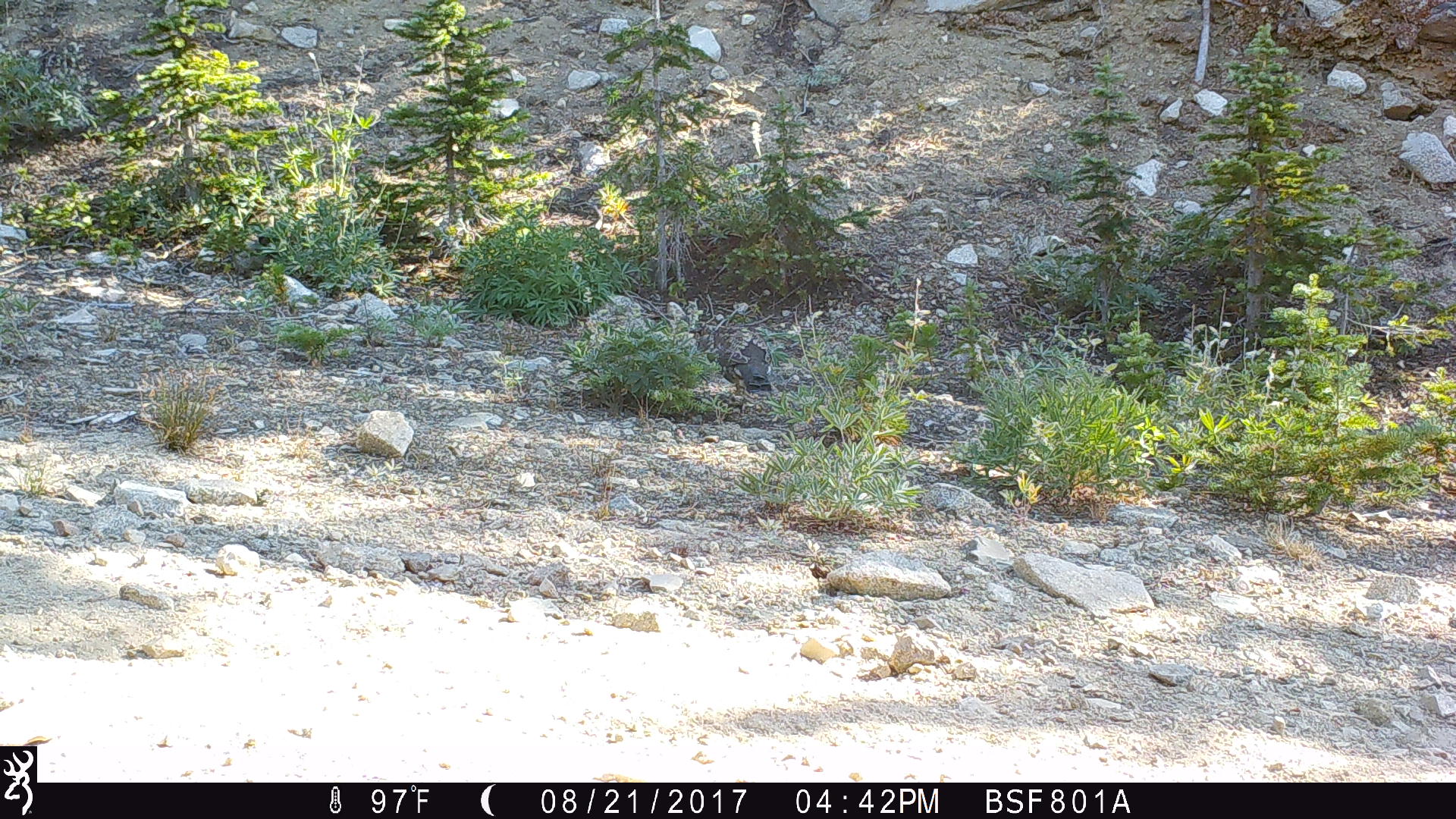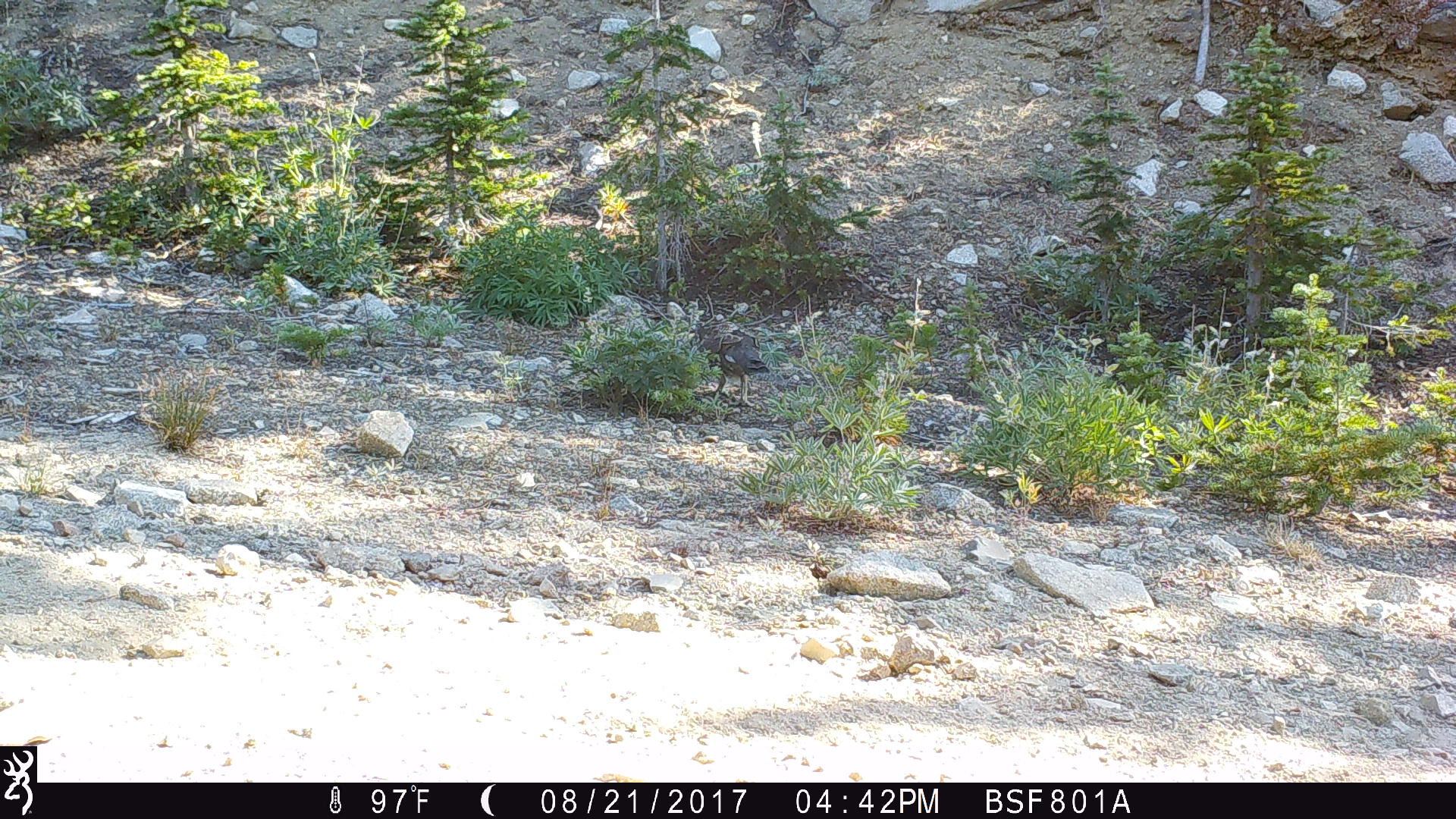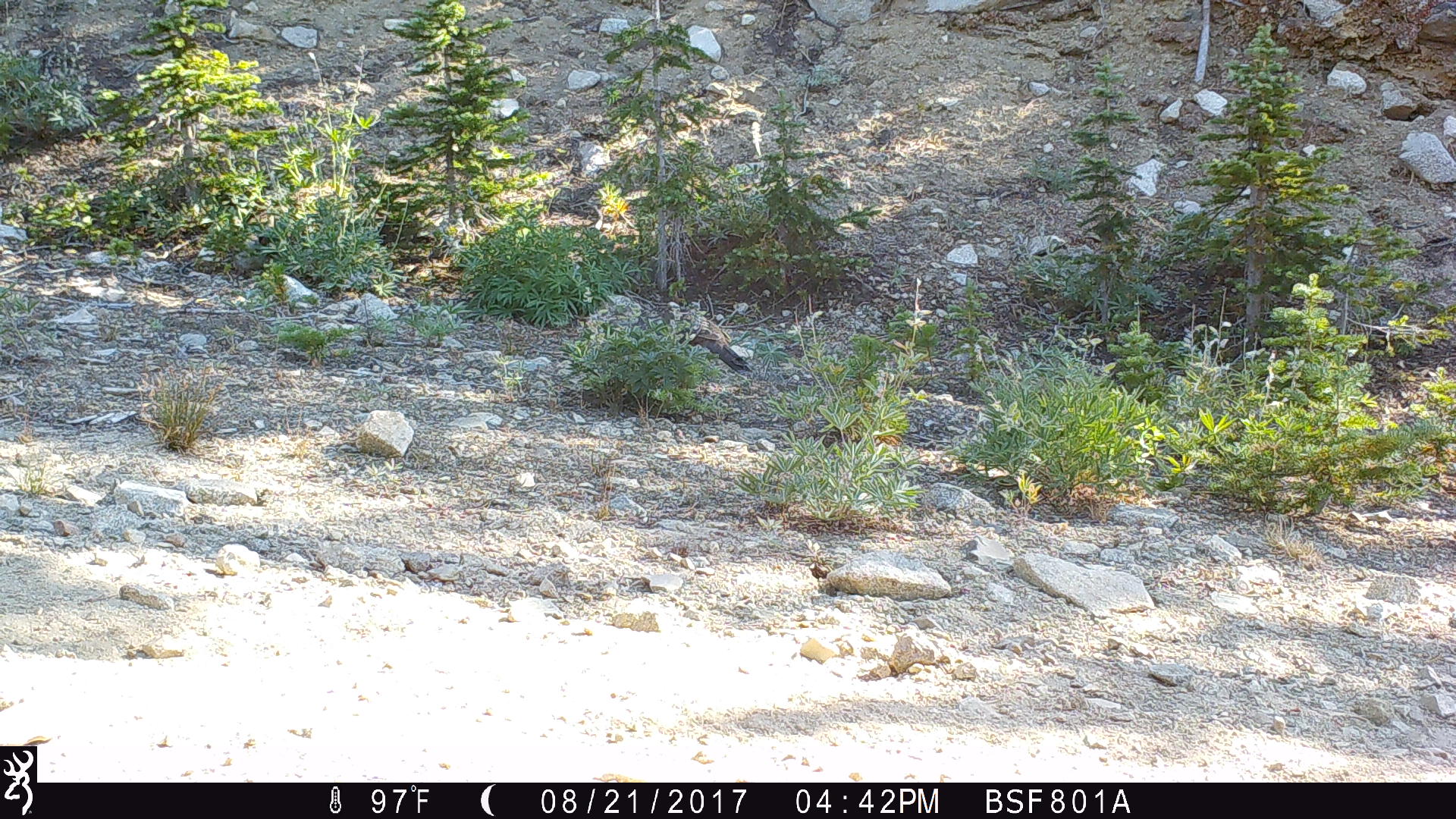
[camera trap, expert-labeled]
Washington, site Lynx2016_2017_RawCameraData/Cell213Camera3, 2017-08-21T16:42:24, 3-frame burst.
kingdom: Animalia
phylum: Chordata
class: Aves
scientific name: Aves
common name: birds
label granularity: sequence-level